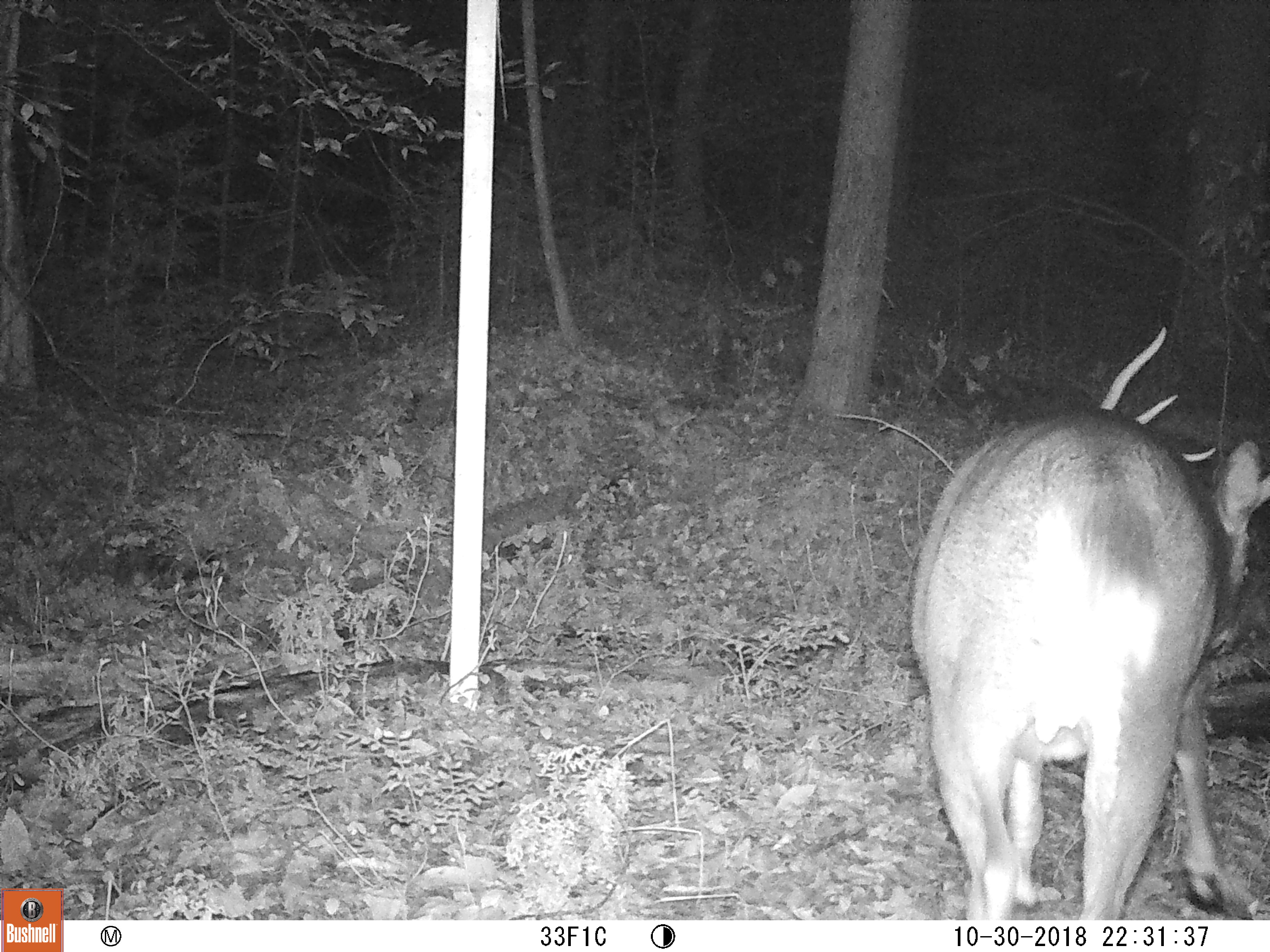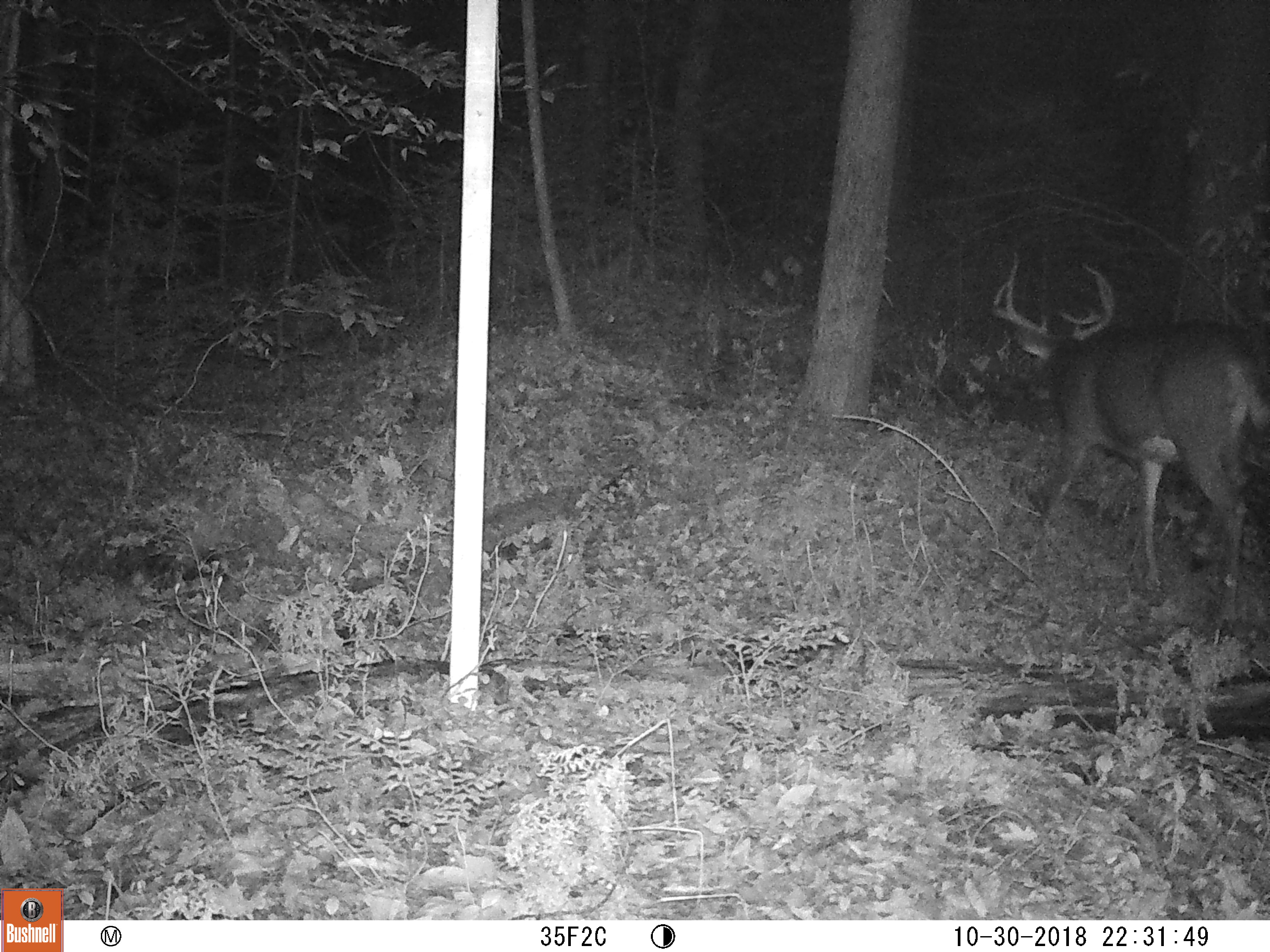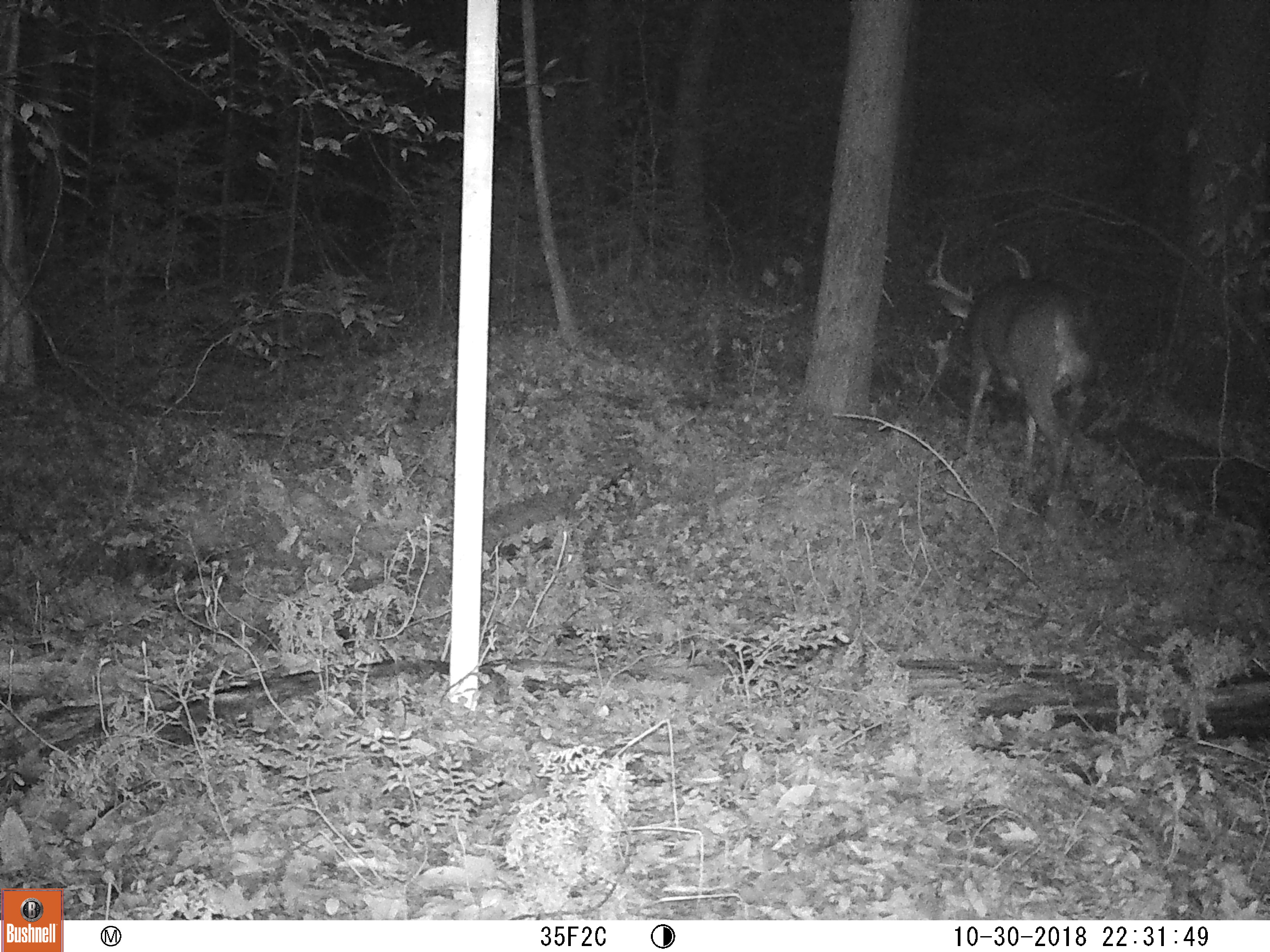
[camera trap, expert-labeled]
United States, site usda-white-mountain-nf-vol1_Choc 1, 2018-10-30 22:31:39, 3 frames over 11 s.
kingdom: Animalia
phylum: Chordata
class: Mammalia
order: Artiodactyla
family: Cervidae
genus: Odocoileus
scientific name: Odocoileus virginianus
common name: white-tailed deer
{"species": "white-tailed deer (Odocoileus virginianus)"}